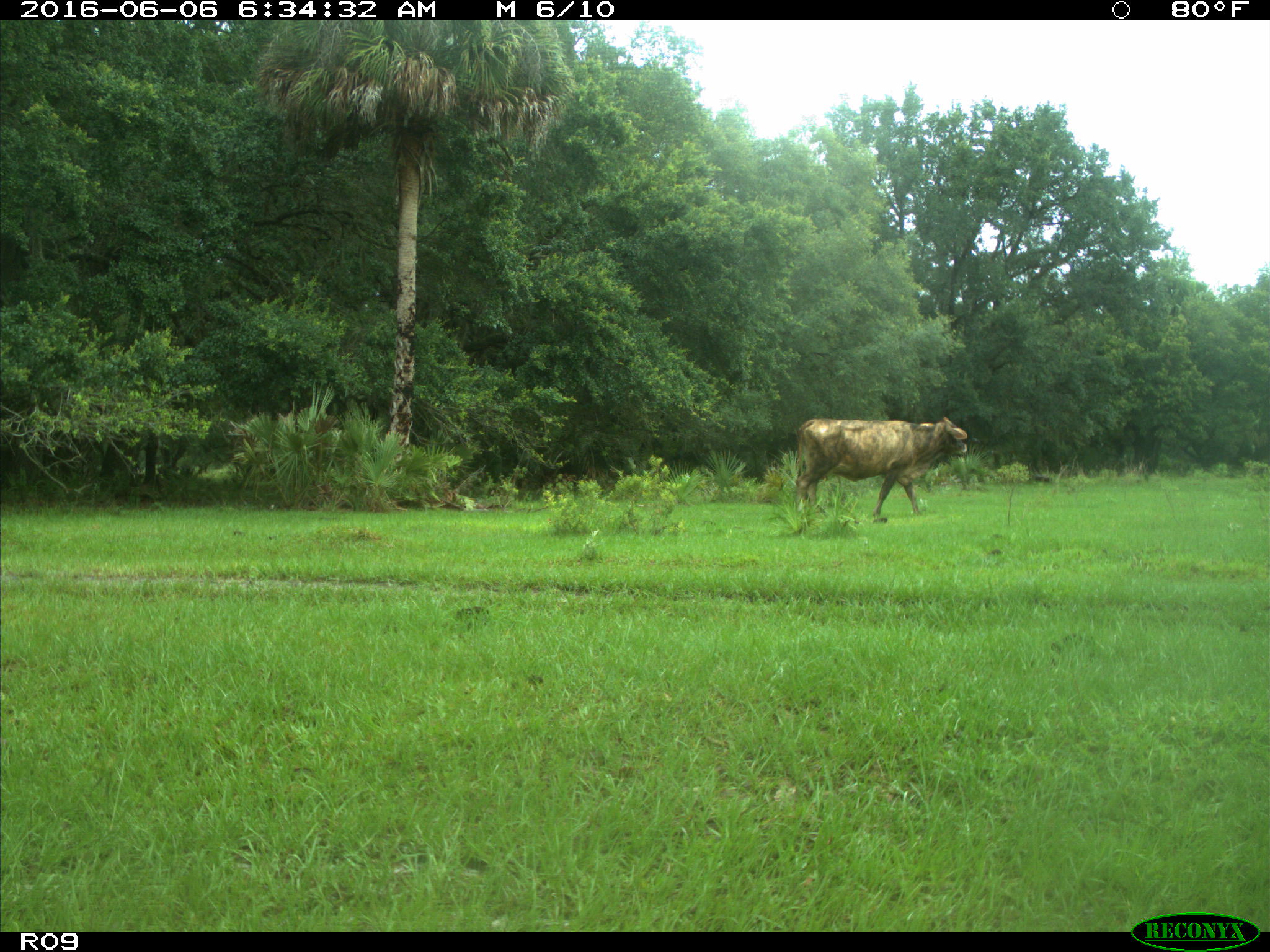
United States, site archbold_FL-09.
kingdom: Animalia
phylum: Chordata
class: Mammalia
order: Artiodactyla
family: Bovidae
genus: Bos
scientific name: Bos taurus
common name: domestic cow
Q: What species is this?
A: Bos taurus (domestic cow).